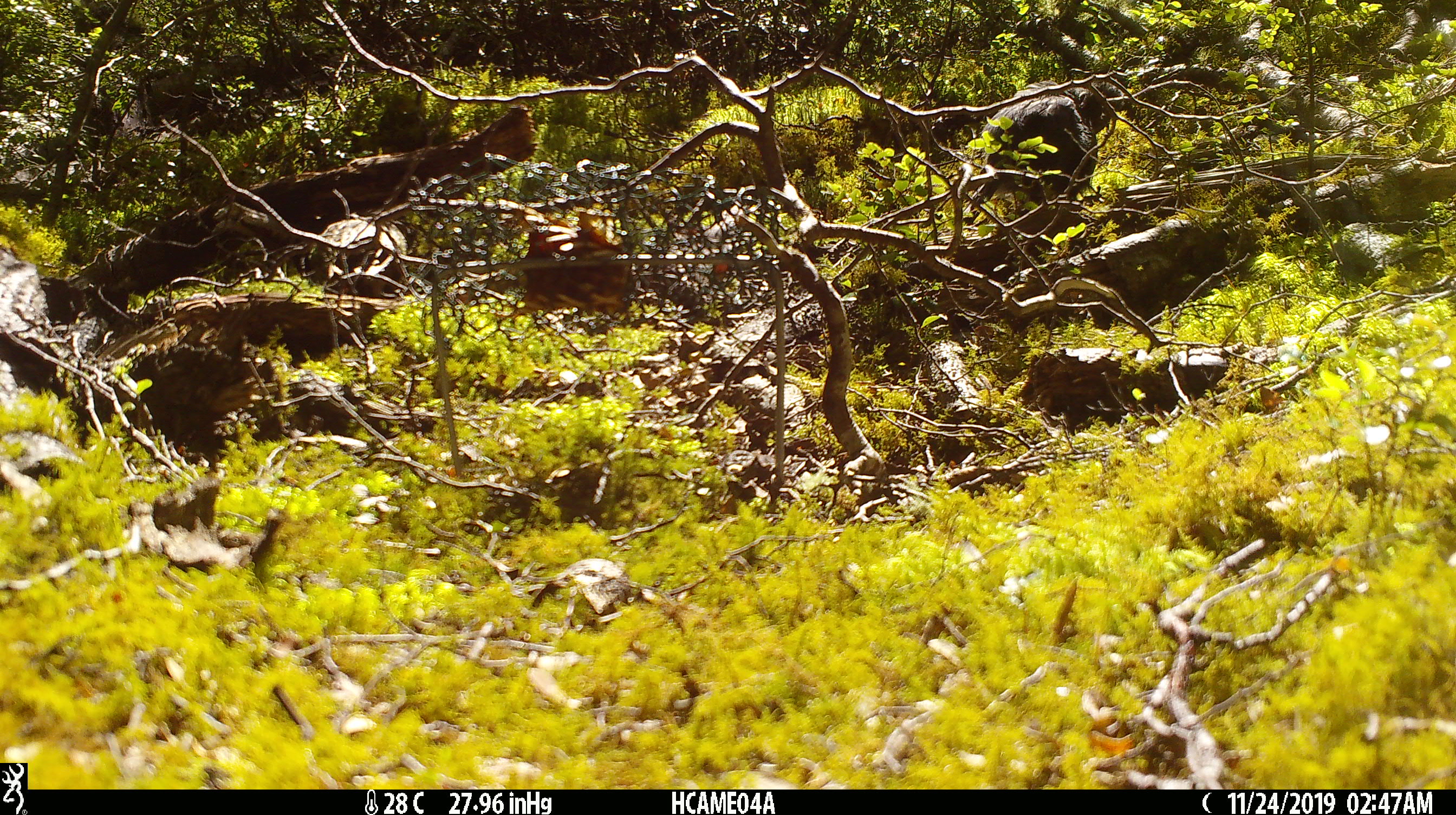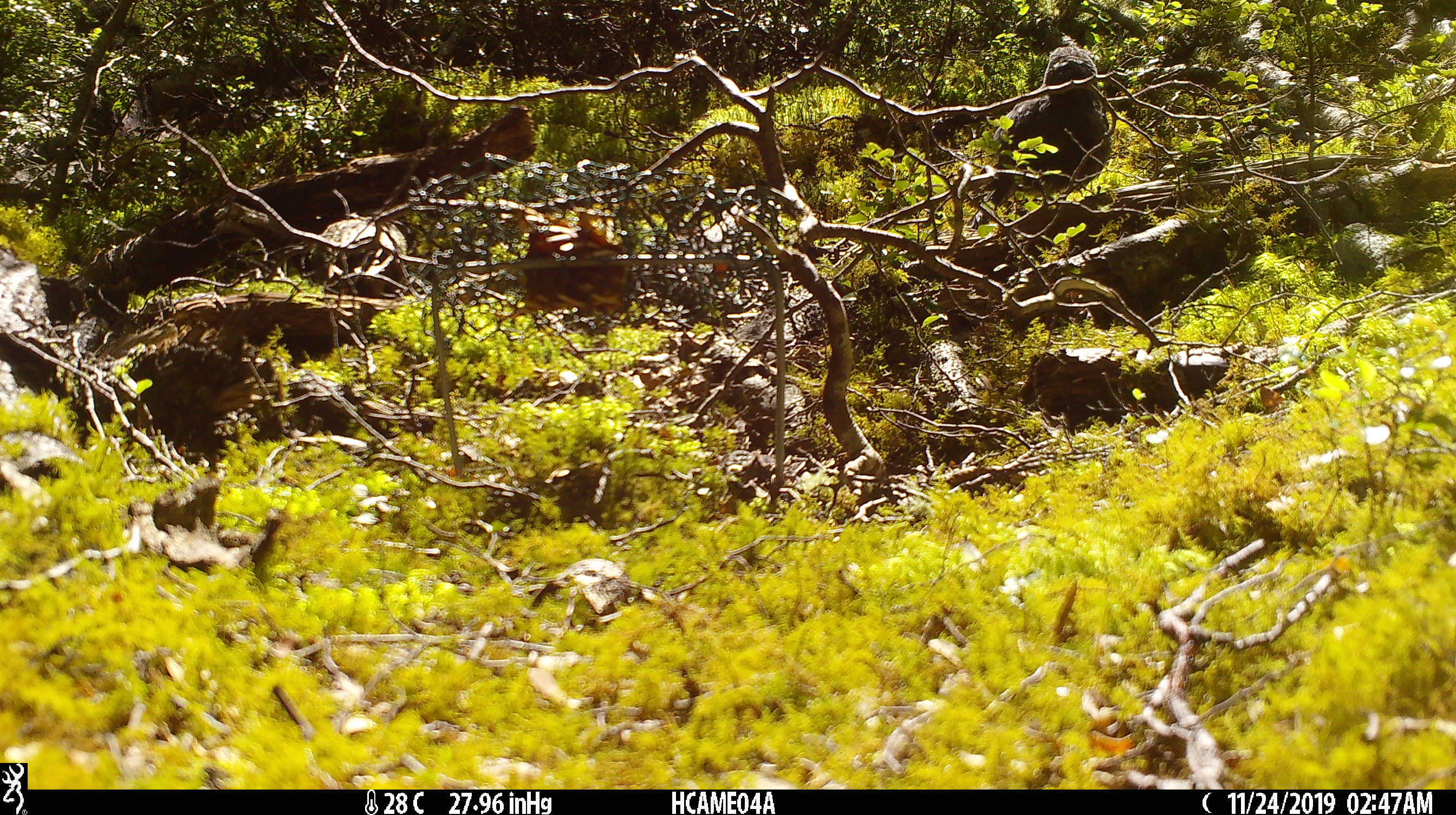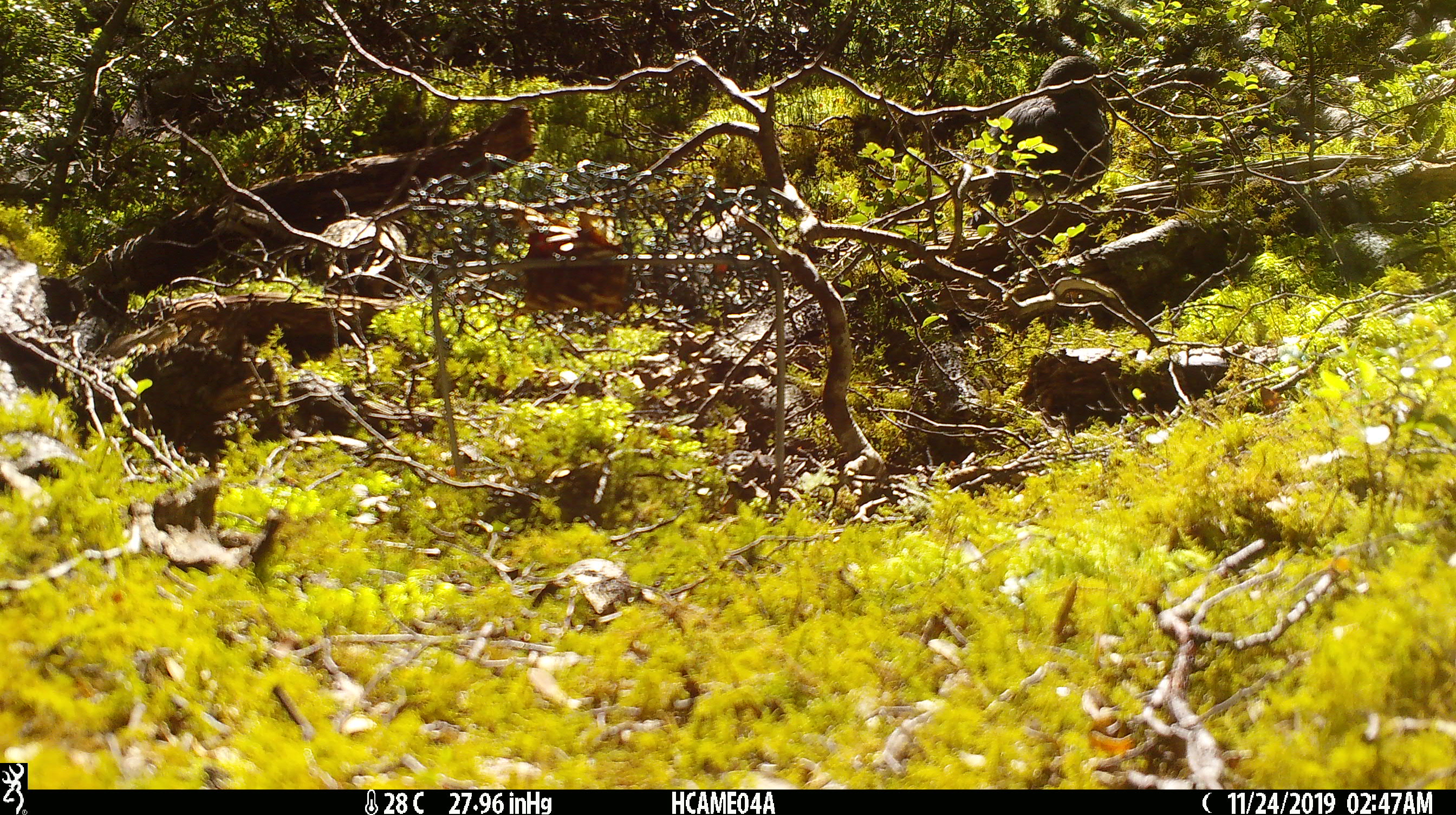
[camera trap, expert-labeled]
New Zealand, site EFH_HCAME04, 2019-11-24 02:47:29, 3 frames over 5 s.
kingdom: Animalia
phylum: Chordata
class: Aves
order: Passeriformes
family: Petroicidae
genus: Petroica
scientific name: Petroica australis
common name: new zealand robin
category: robin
Robin (new zealand robin) (Petroica australis).